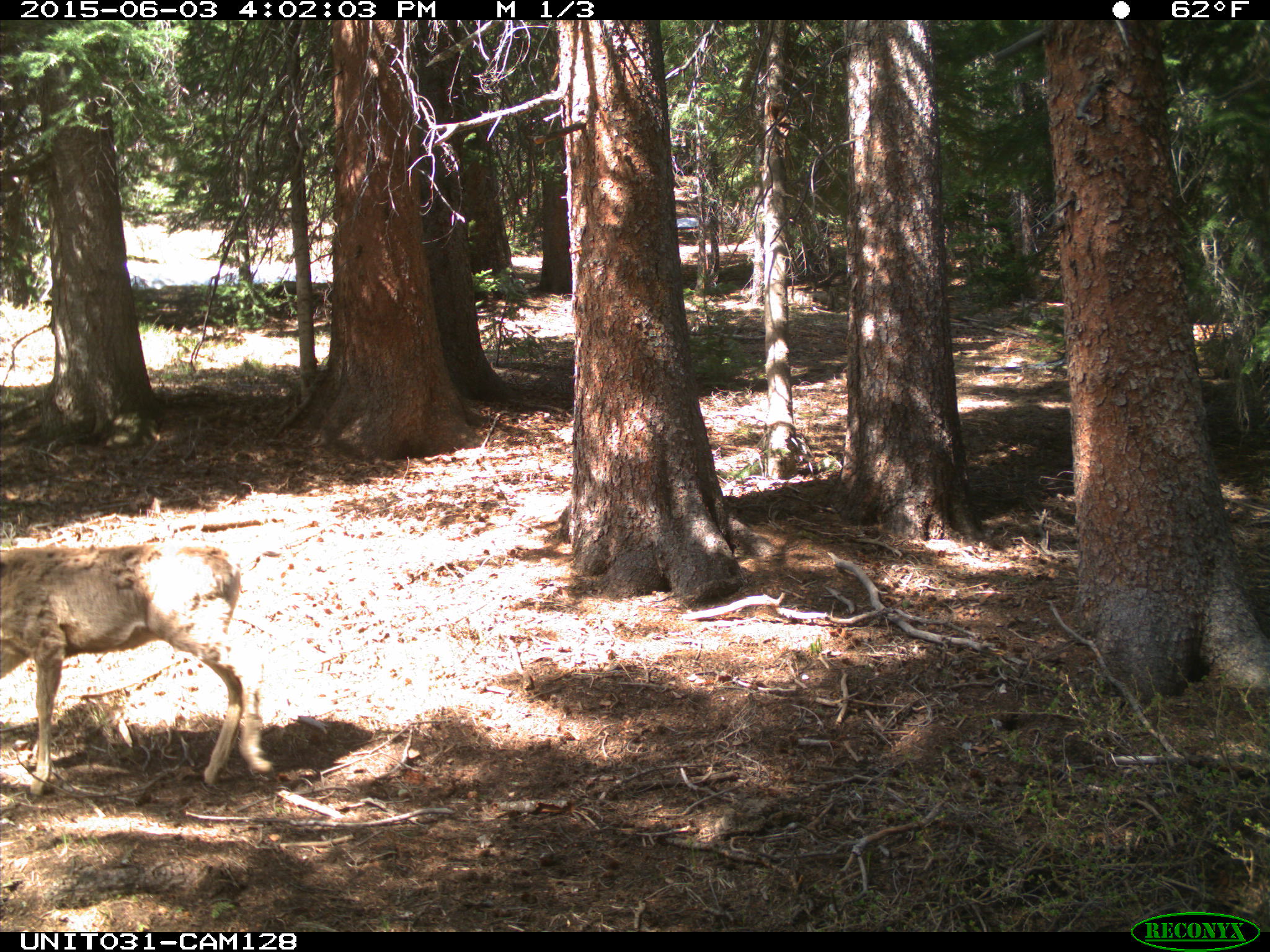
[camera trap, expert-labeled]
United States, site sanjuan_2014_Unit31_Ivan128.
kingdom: Animalia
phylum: Chordata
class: Mammalia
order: Artiodactyla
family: Cervidae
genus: Odocoileus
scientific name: Odocoileus hemionus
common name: mule deer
Odocoileus hemionus (mule deer).